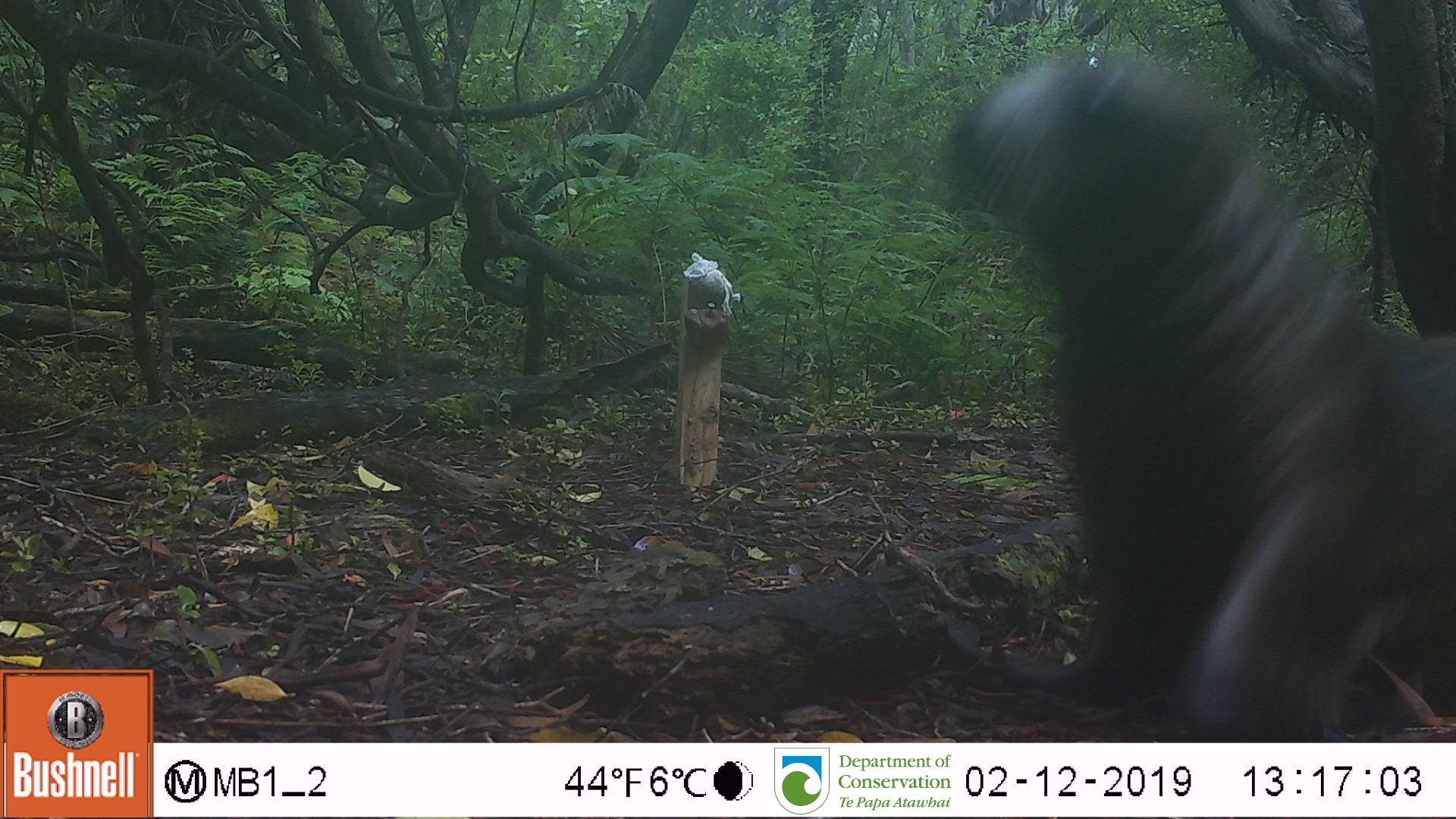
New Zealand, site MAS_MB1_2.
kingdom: Animalia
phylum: Chordata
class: Mammalia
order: Carnivora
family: Otariidae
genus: Phocarctos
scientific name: Phocarctos hookeri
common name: new zealand sea lion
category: sealion